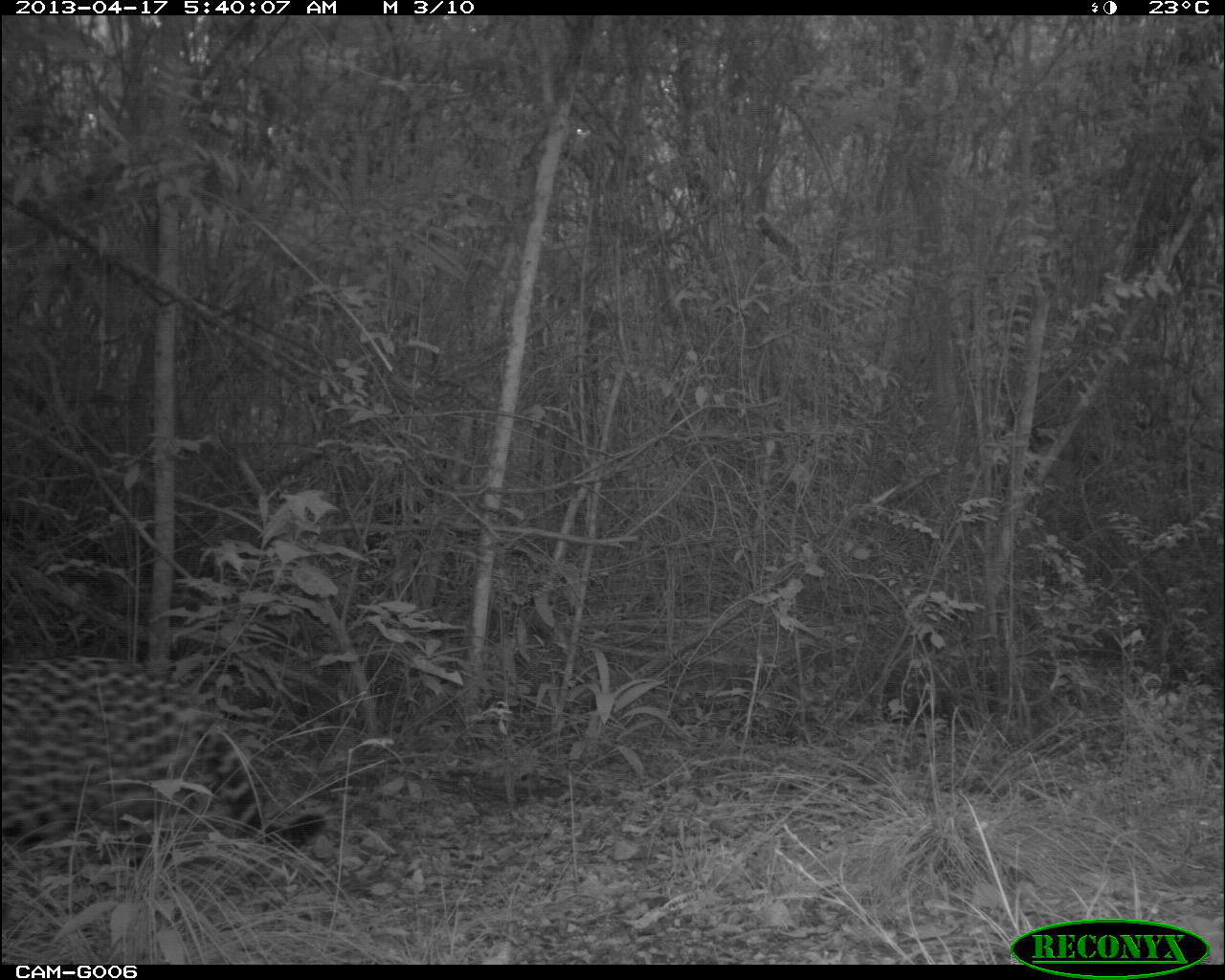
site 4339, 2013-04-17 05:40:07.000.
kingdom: Animalia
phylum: Chordata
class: Mammalia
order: Carnivora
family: Felidae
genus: Panthera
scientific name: Panthera onca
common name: jaguar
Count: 1.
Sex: male.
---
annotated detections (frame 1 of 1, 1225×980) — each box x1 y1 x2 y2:
panthera onca: 2 658 326 844